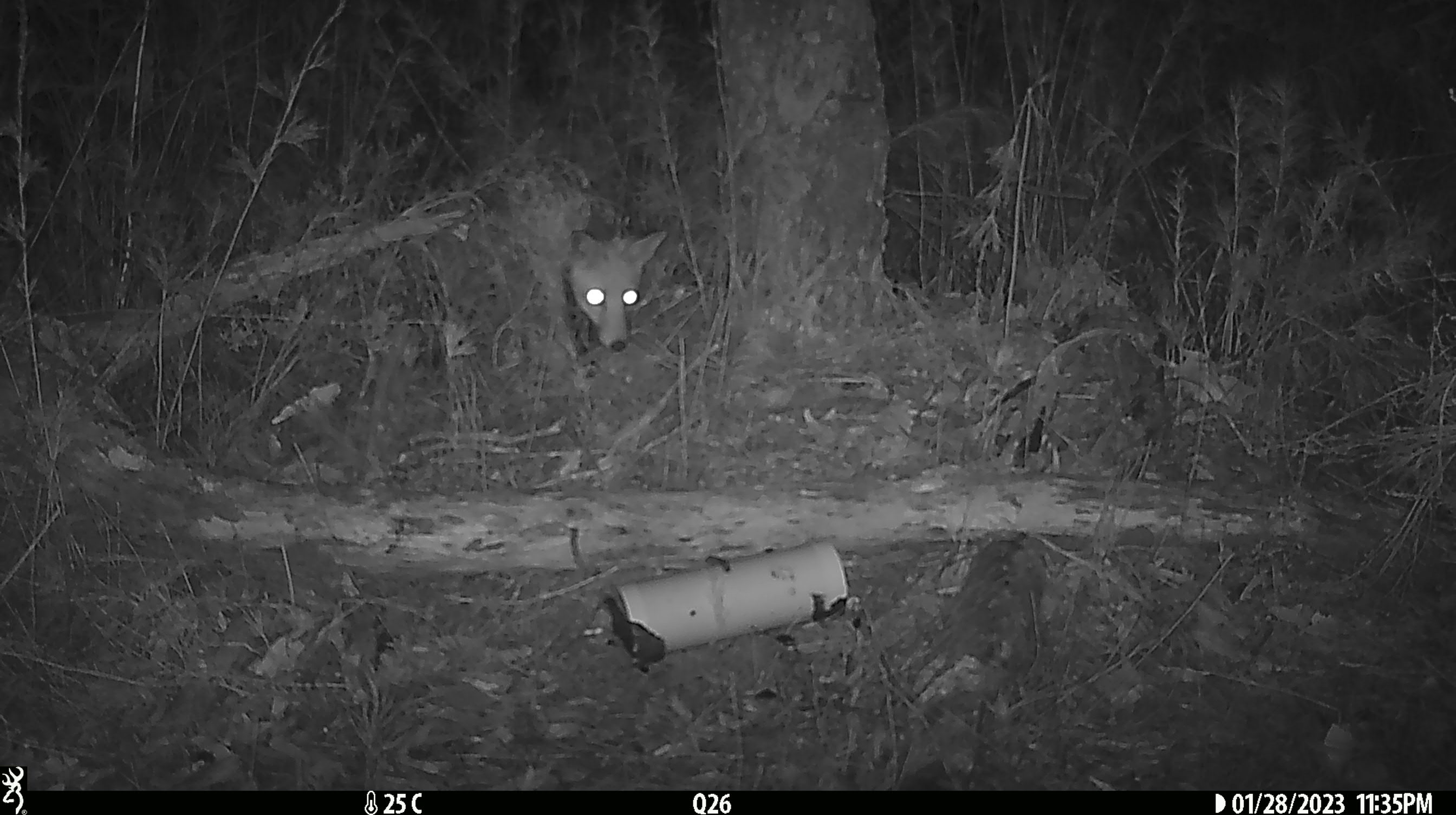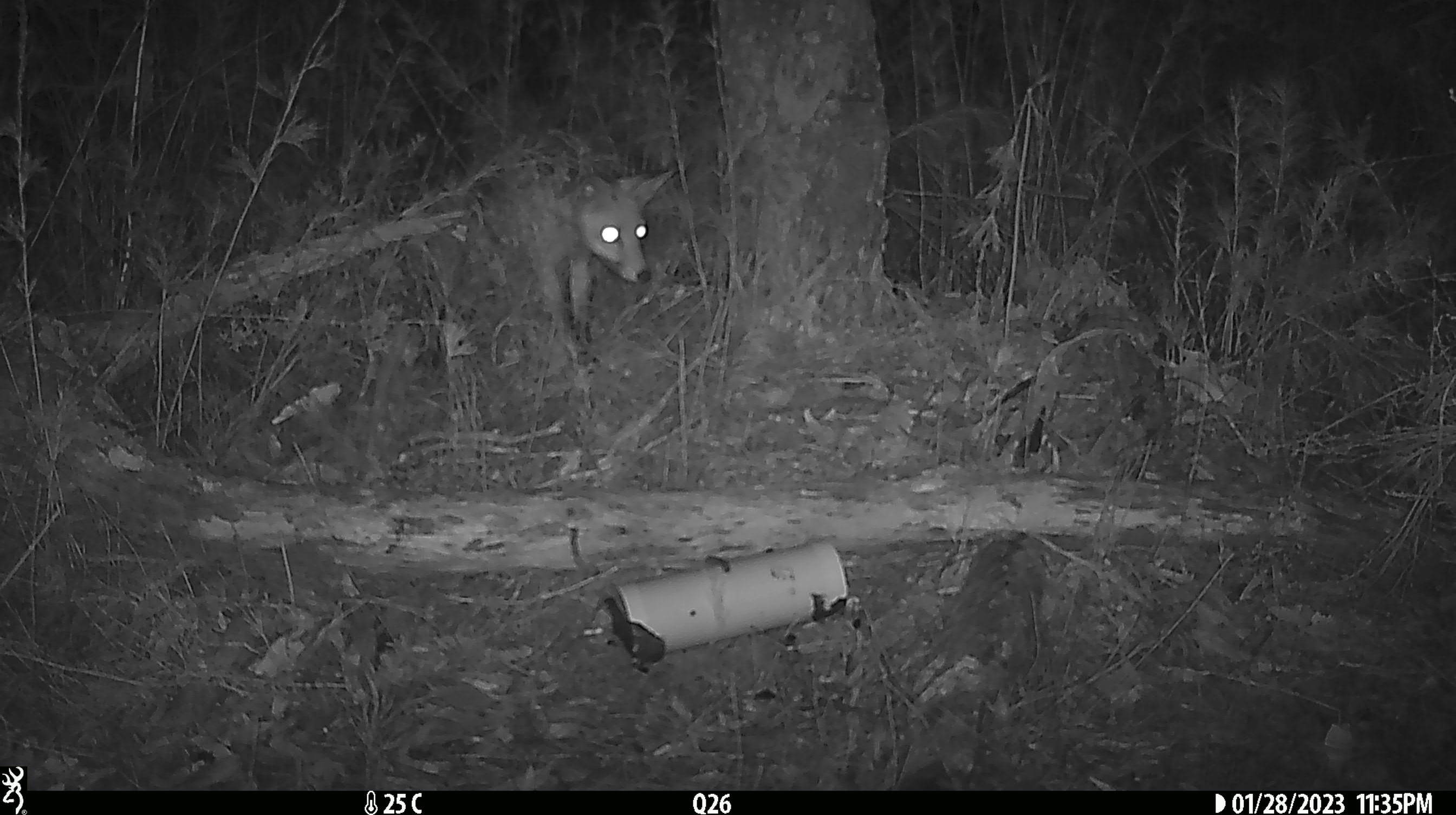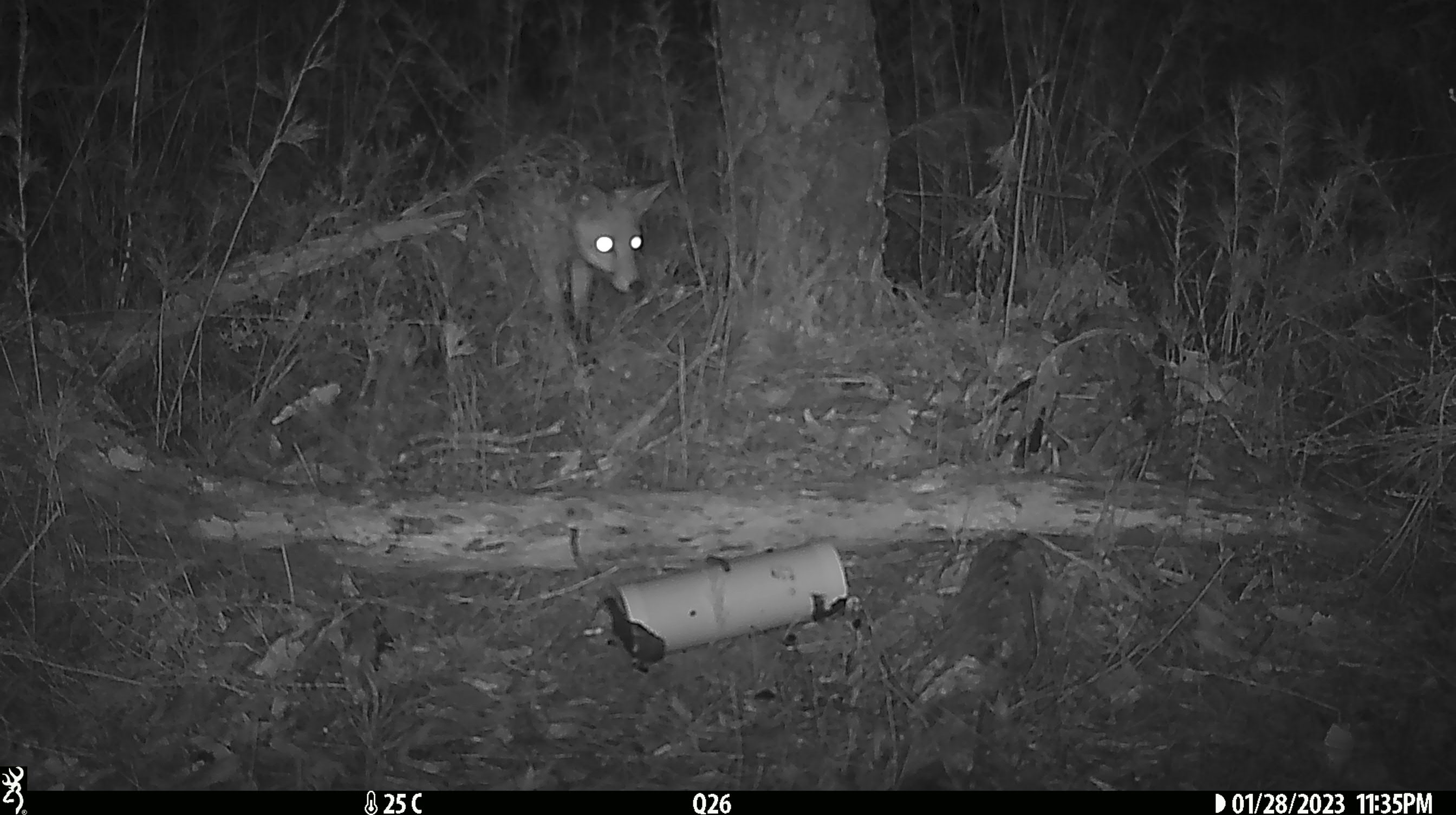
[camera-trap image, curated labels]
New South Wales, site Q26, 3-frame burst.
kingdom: Animalia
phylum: Chordata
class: Mammalia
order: Carnivora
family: Canidae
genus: Vulpes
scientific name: Vulpes vulpes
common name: red fox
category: fox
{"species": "fox (red fox) (Vulpes vulpes)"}